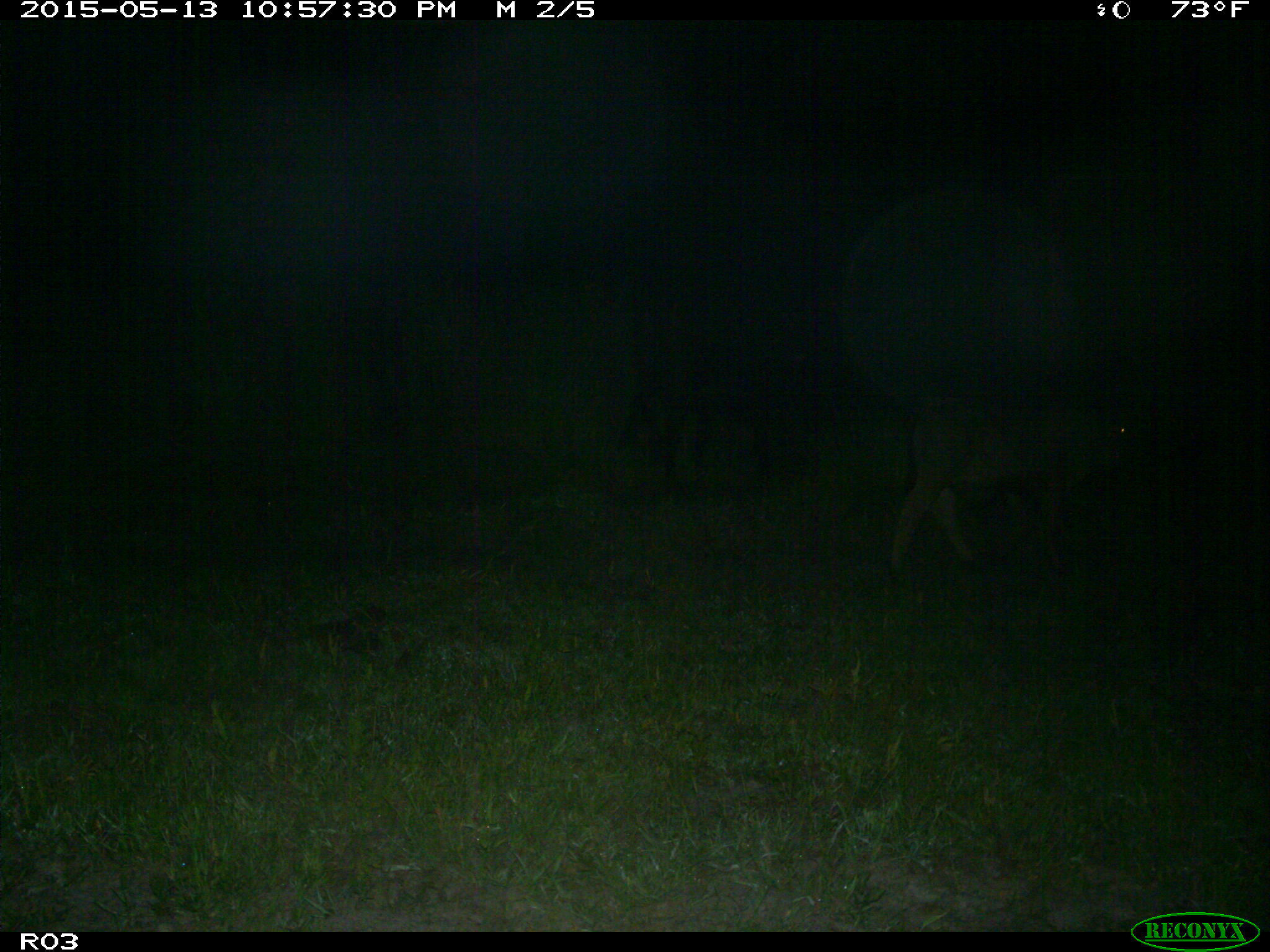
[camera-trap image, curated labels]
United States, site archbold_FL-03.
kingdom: Animalia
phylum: Chordata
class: Mammalia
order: Artiodactyla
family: Bovidae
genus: Bos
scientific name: Bos taurus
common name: domestic cow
Bos taurus (domestic cow).